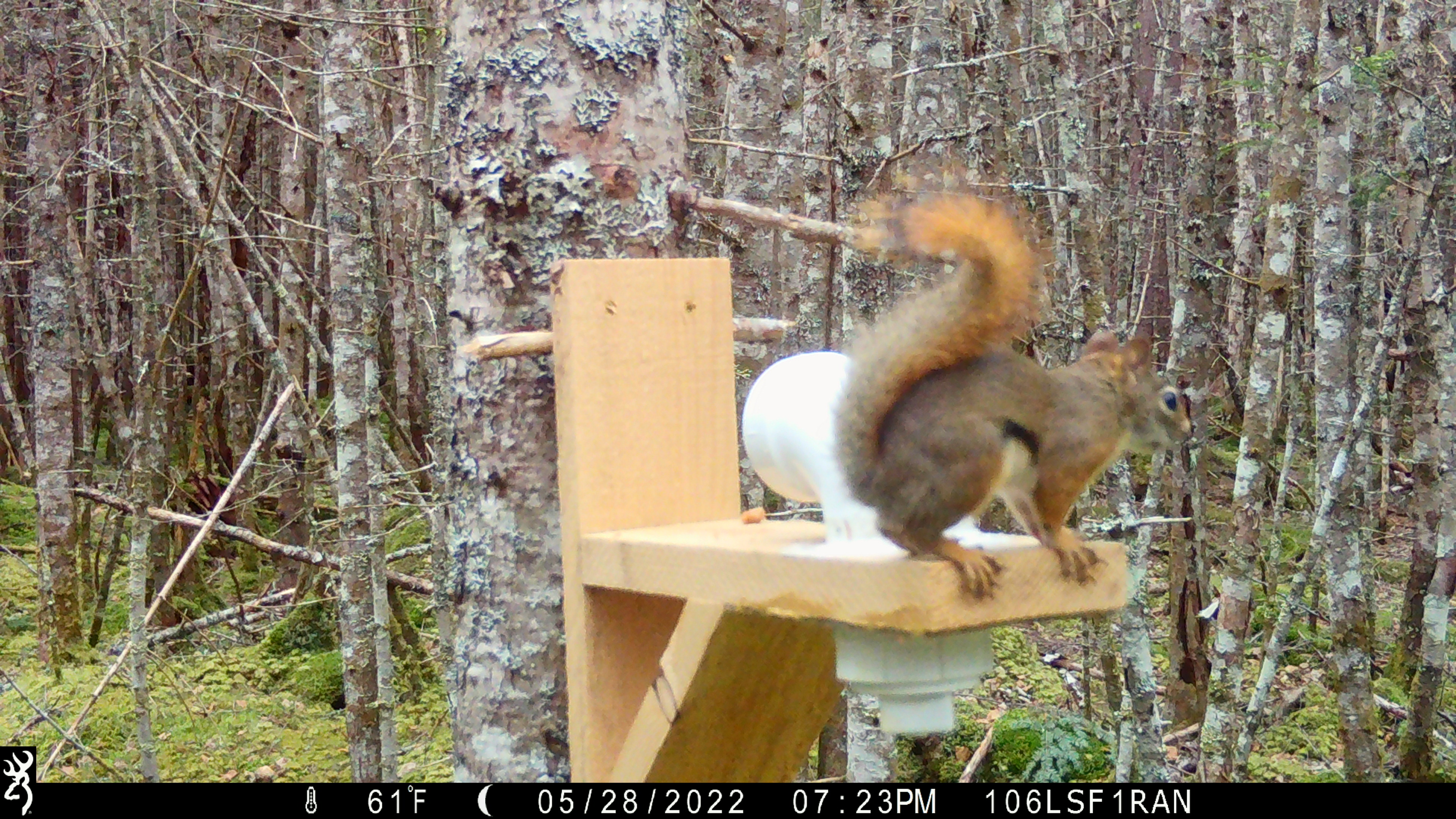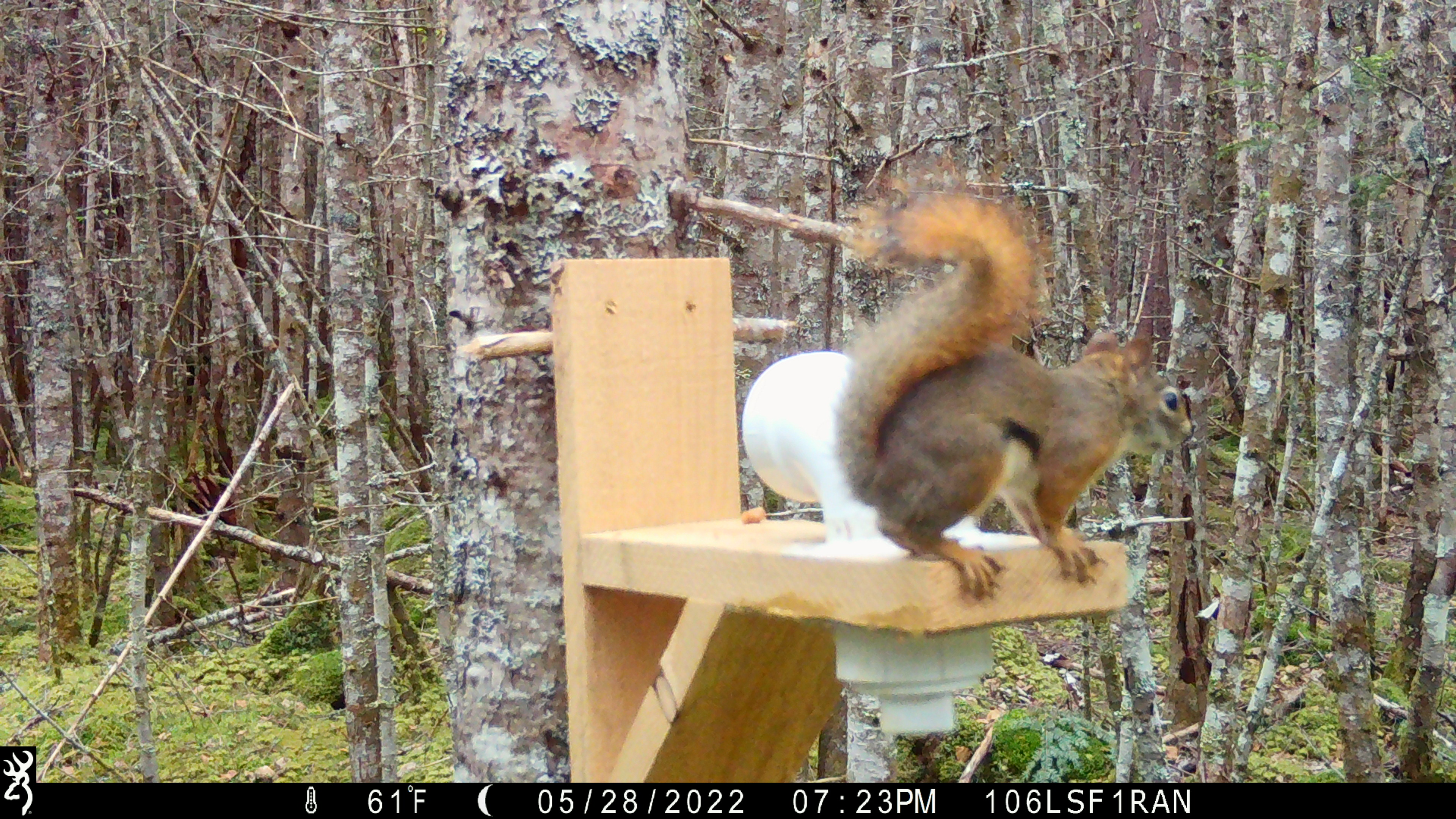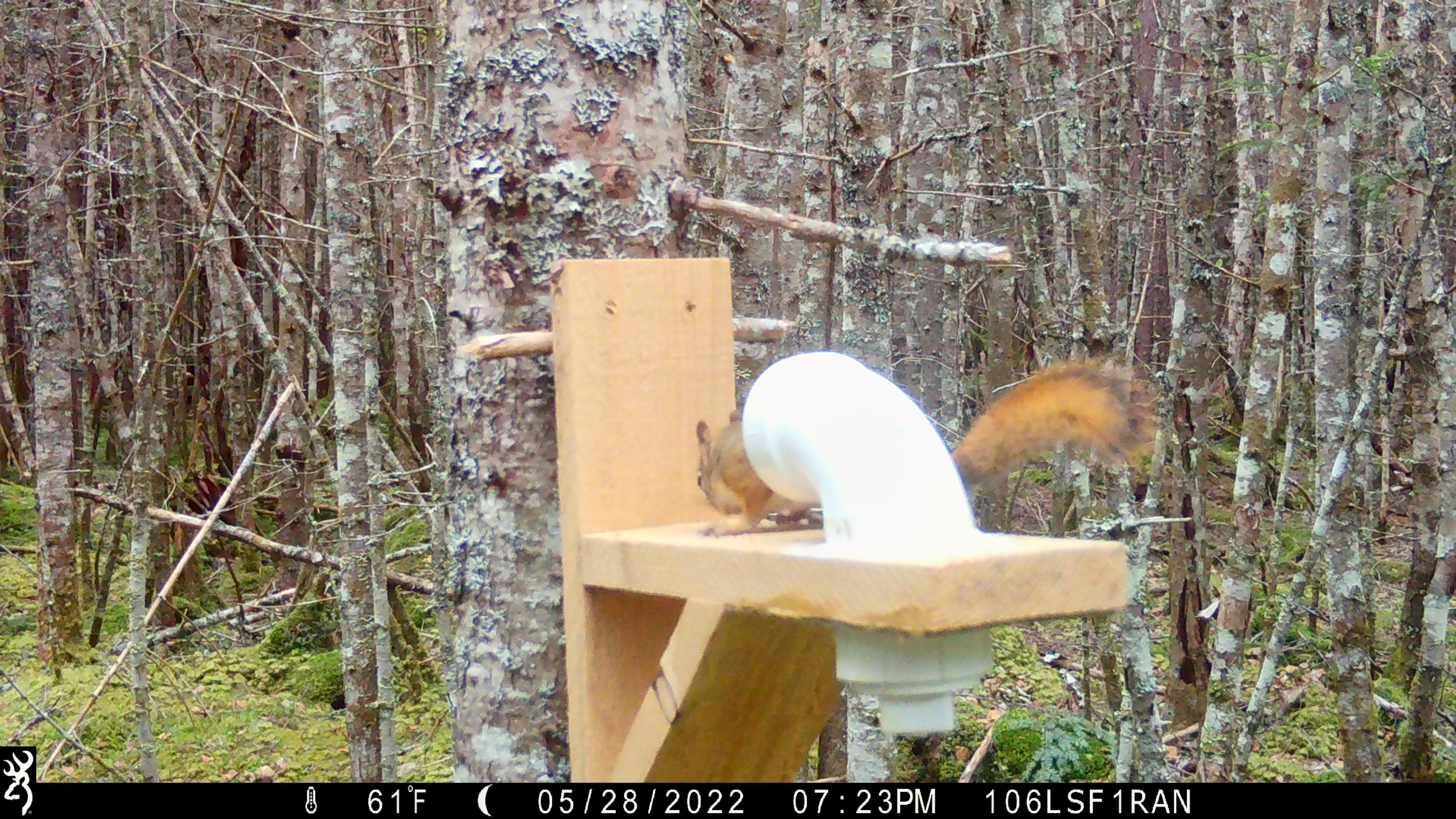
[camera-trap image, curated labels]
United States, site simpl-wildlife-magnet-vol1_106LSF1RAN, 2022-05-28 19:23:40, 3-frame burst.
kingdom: Animalia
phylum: Chordata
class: Mammalia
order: Rodentia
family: Sciuridae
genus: Tamiasciurus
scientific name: Tamiasciurus hudsonicus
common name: red squirrel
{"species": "red squirrel (Tamiasciurus hudsonicus)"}